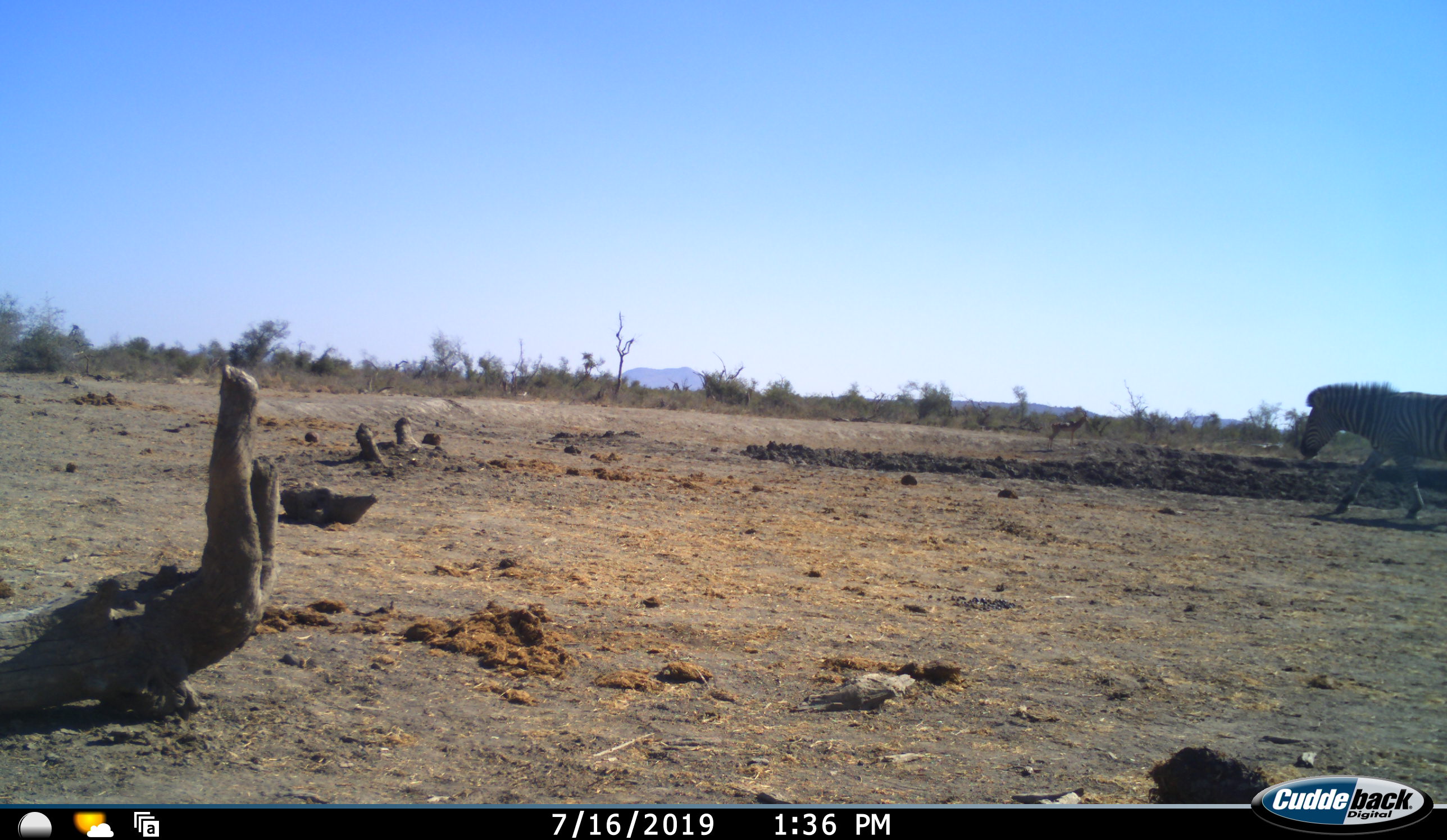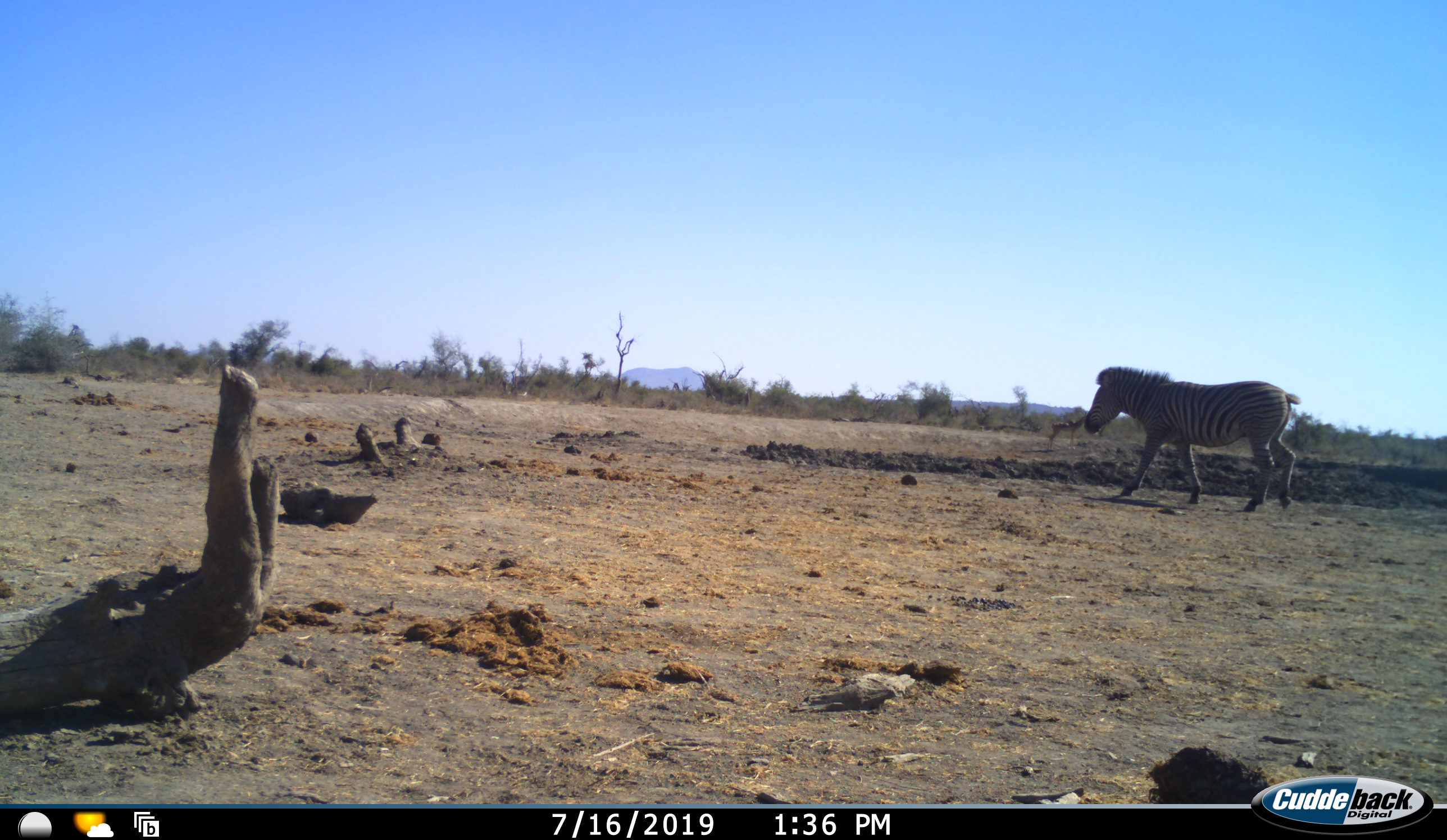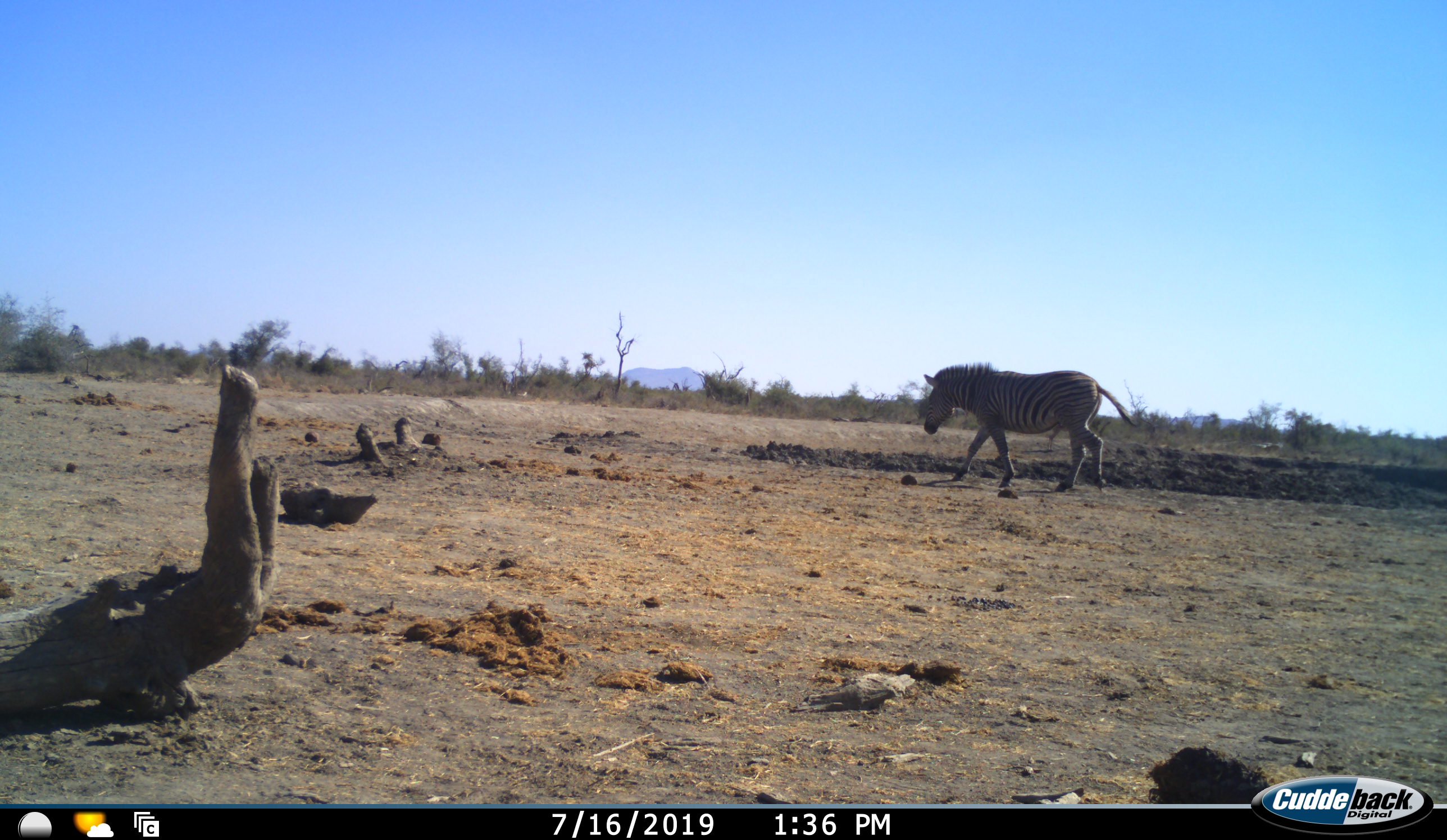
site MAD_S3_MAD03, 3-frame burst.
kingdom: Animalia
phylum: Chordata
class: Mammalia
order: Perissodactyla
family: Equidae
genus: Equus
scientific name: Equus quagga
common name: plains zebra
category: zebraplains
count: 1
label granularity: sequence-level